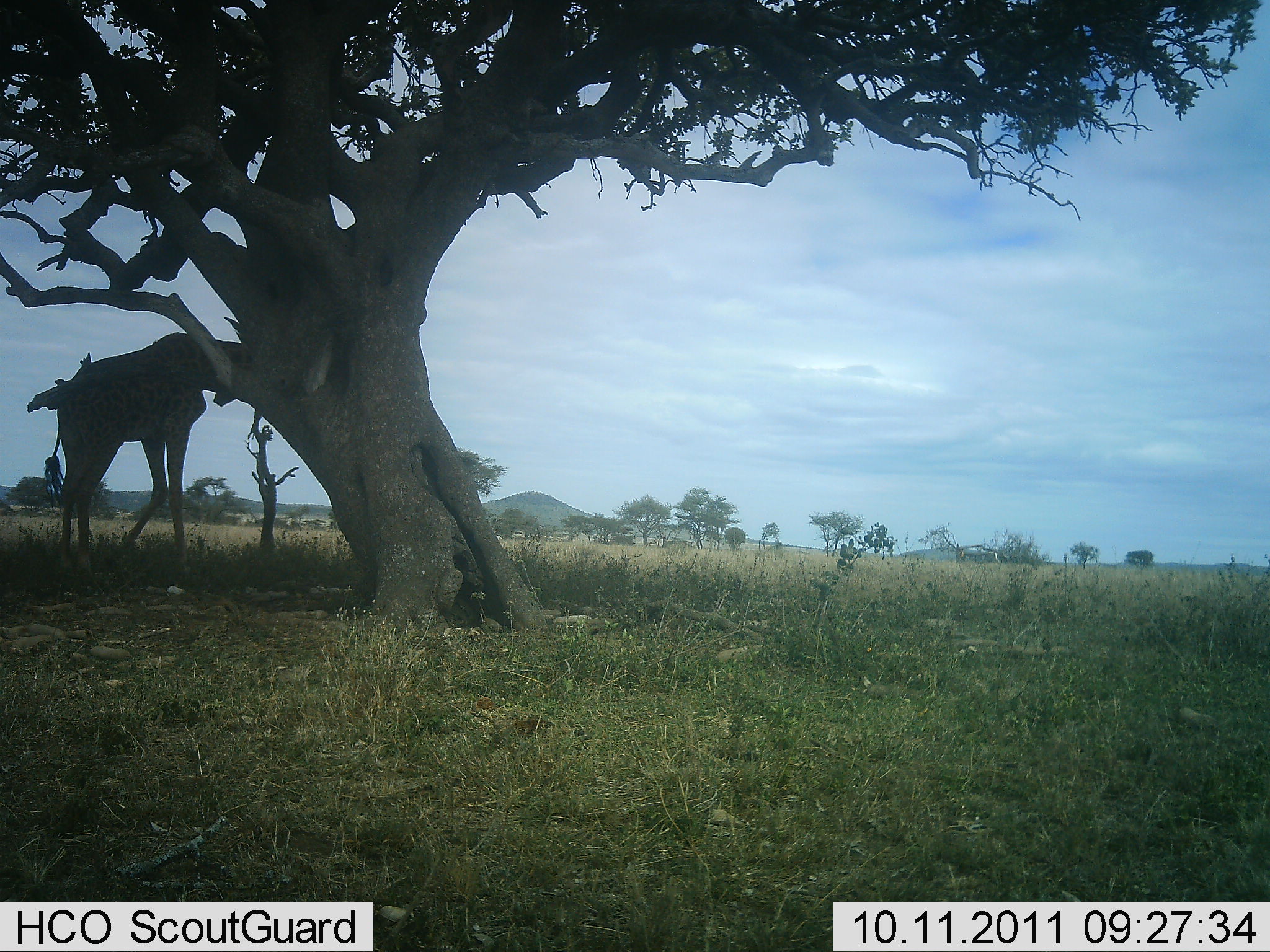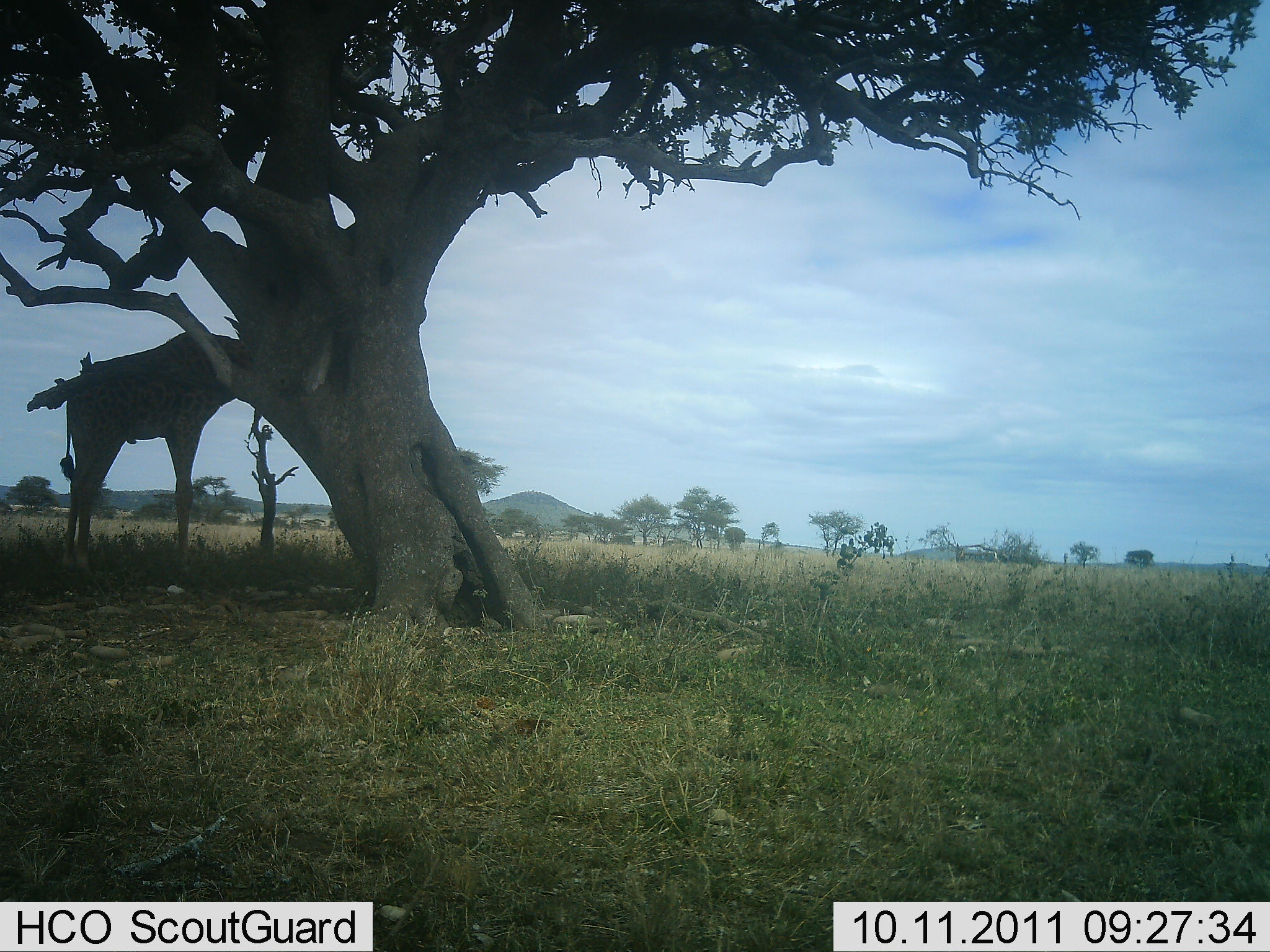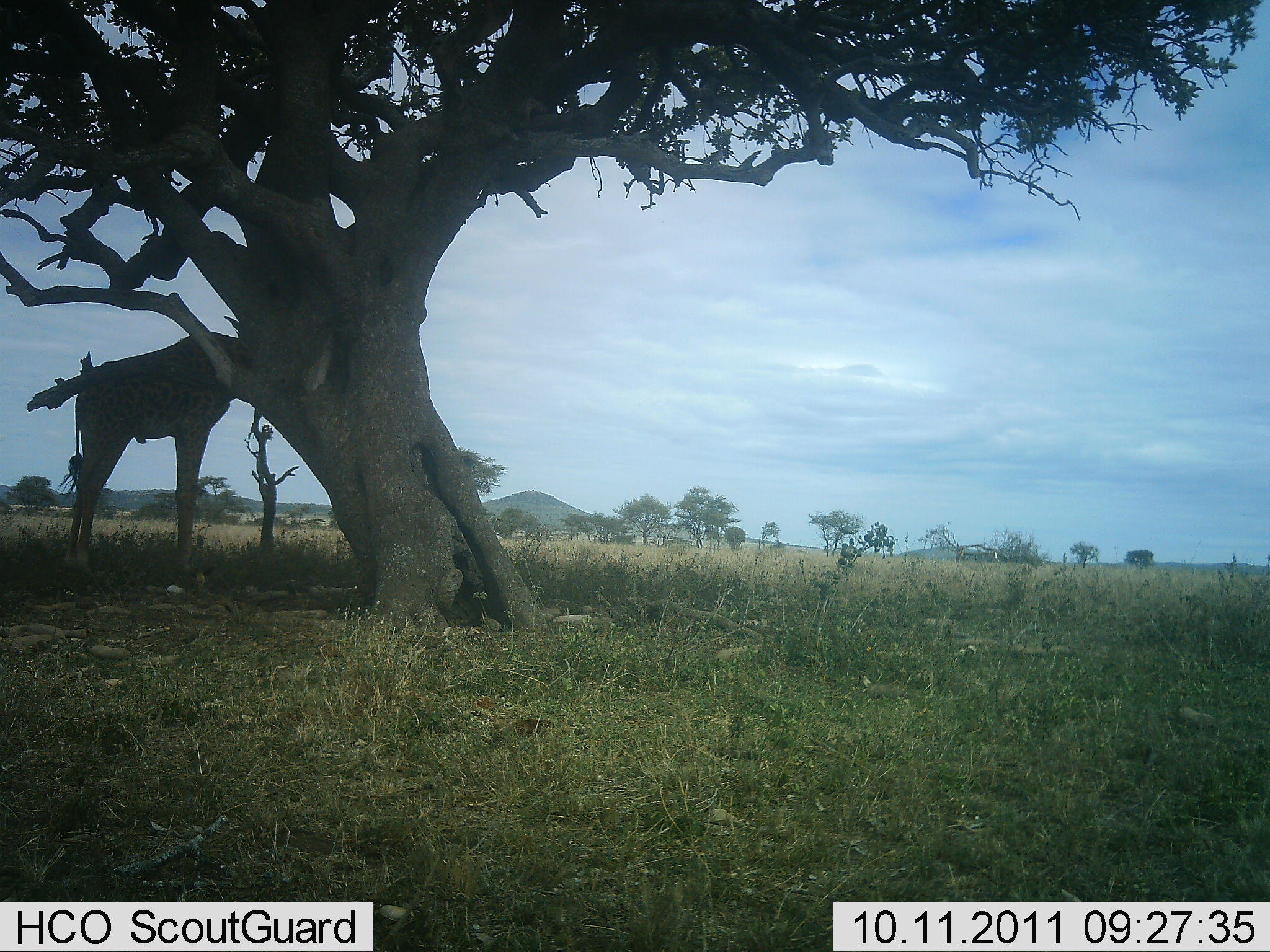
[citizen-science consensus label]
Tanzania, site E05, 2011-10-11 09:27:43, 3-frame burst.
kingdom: Animalia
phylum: Chordata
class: Mammalia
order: Artiodactyla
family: Giraffidae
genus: Giraffa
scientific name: Giraffa camelopardalis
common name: giraffe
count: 1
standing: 33%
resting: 0%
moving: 50%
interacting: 0%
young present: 0%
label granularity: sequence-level